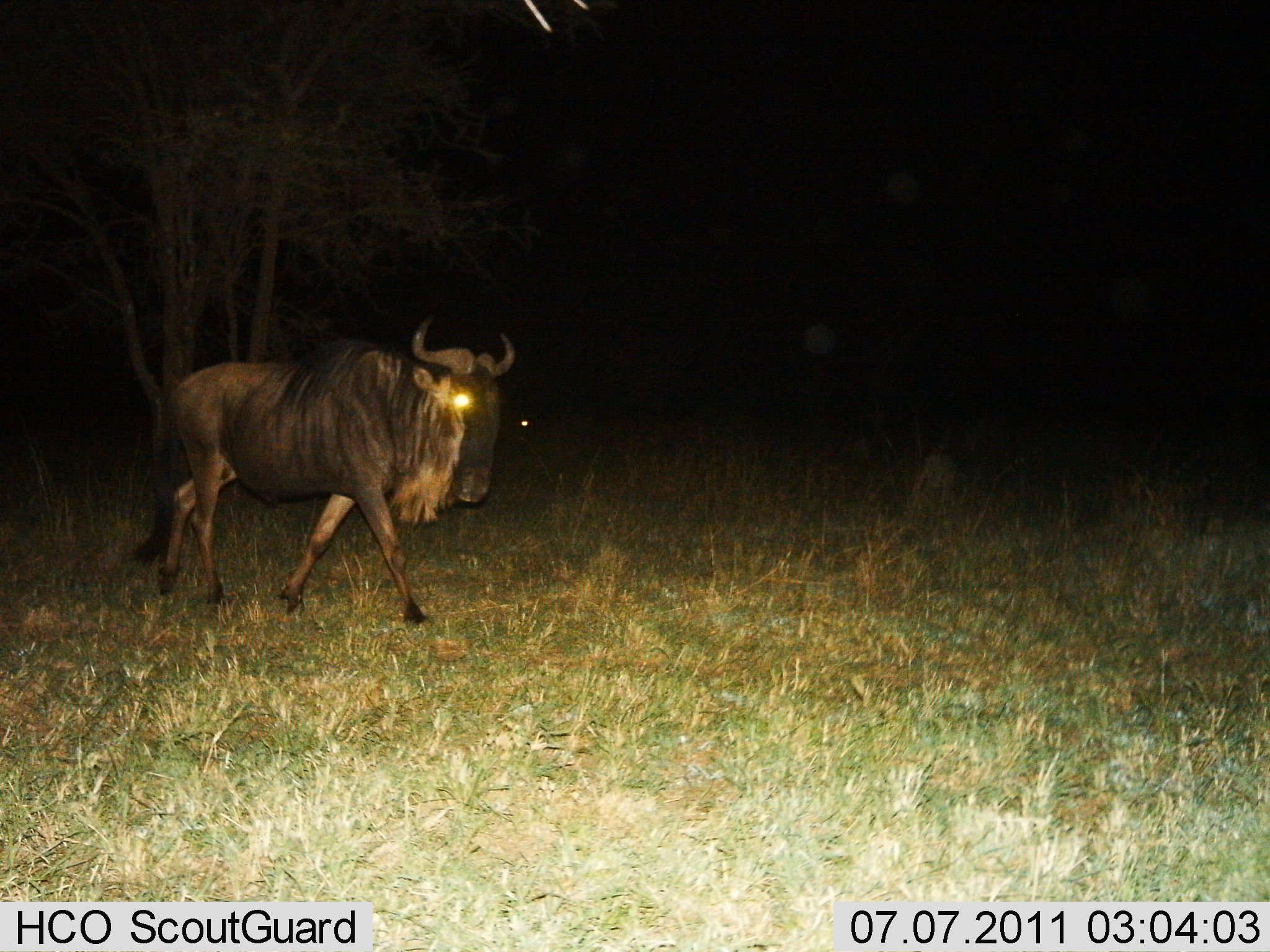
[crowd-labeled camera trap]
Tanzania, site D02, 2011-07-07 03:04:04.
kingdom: Animalia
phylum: Chordata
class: Mammalia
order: Artiodactyla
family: Bovidae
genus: Connochaetes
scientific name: Connochaetes taurinus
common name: blue wildebeest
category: wildebeest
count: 1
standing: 10%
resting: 0%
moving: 90%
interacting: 0%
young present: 0%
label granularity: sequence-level